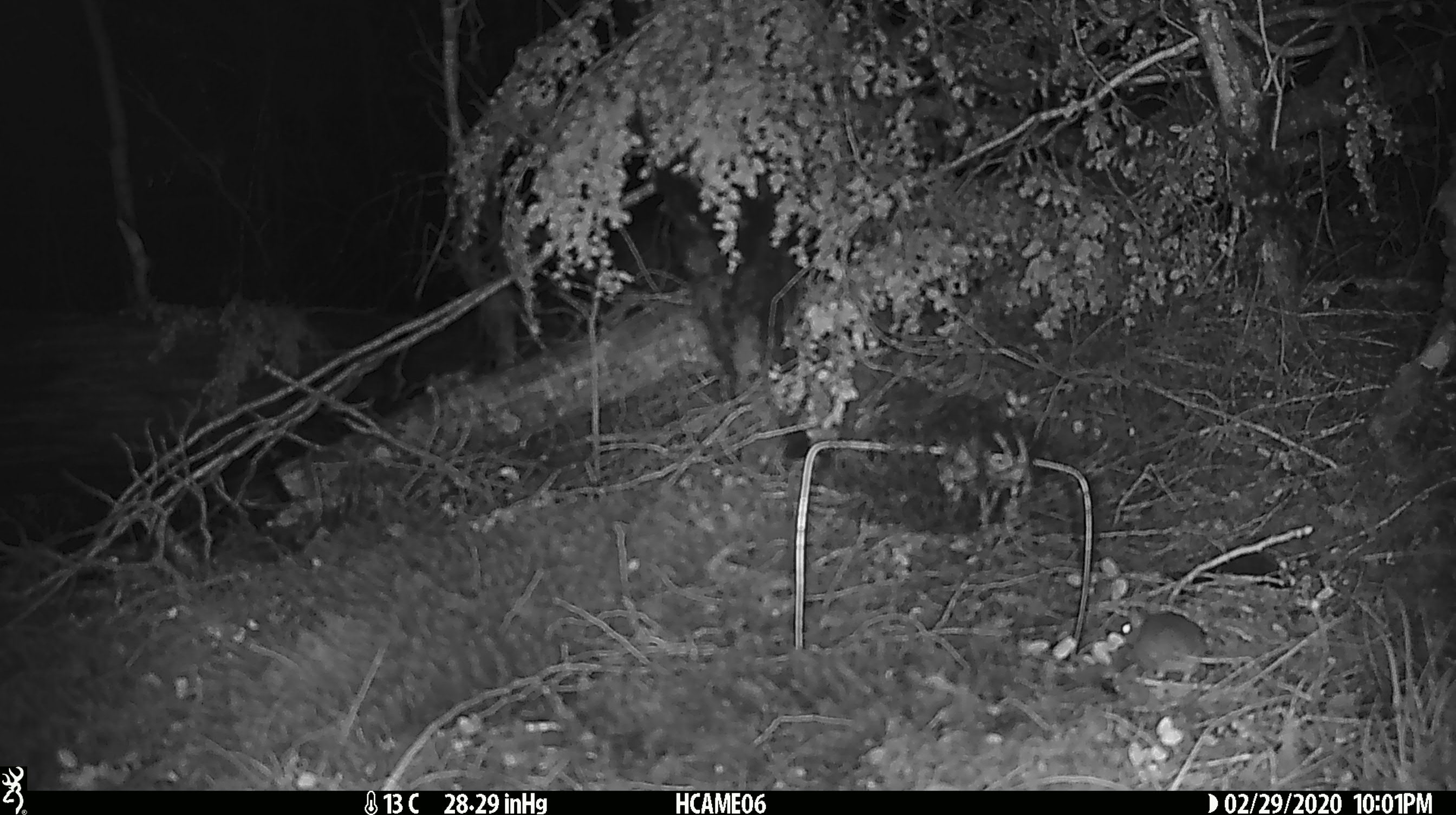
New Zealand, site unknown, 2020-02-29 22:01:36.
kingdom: Animalia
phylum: Chordata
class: Mammalia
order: Rodentia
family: Muridae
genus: Mus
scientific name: Mus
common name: mouse